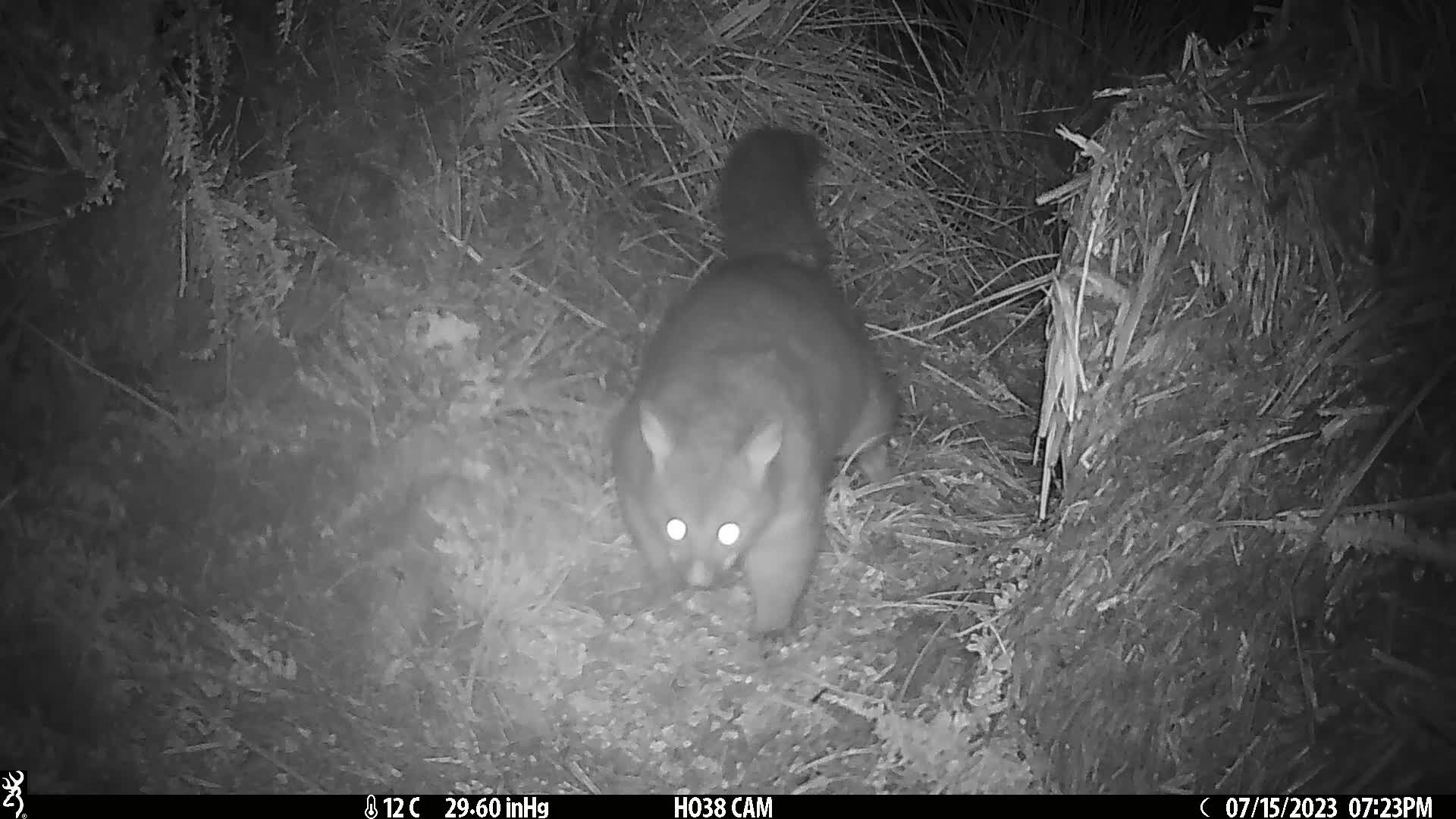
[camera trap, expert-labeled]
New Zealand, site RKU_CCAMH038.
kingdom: Animalia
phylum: Chordata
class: Mammalia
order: Diprotodontia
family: Phalangeridae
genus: Trichosurus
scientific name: Trichosurus vulpecula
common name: common brushtail possum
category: possum